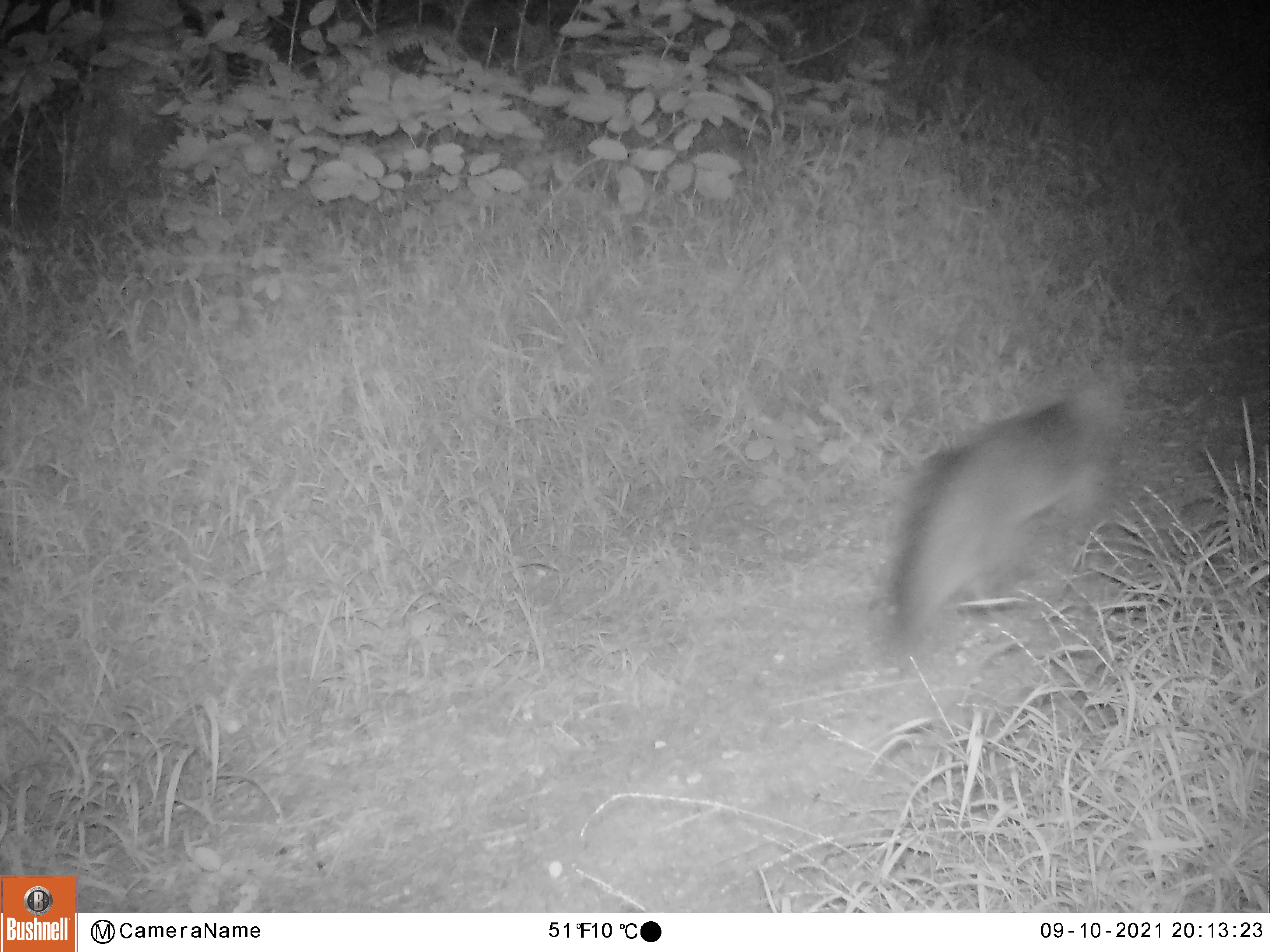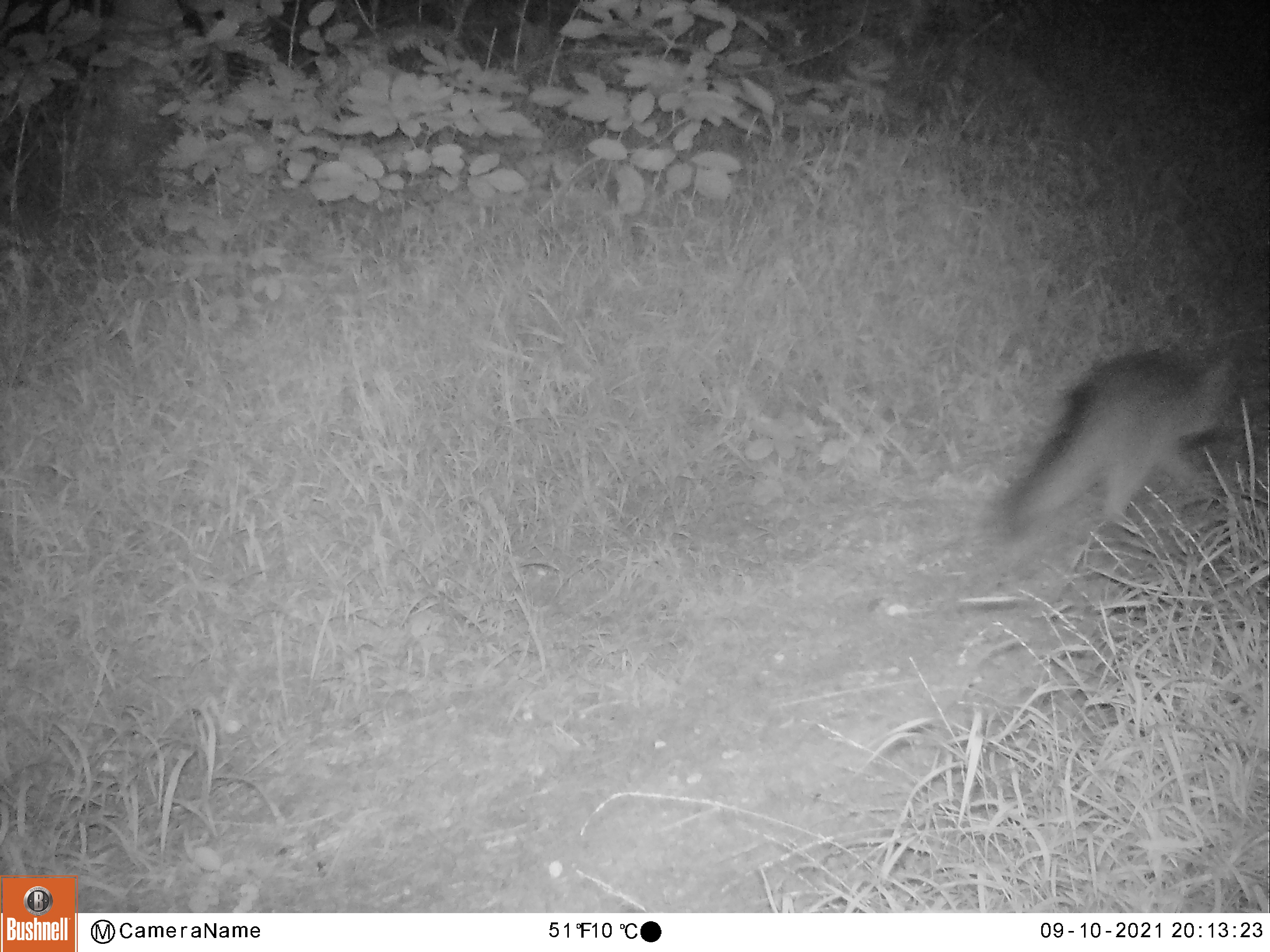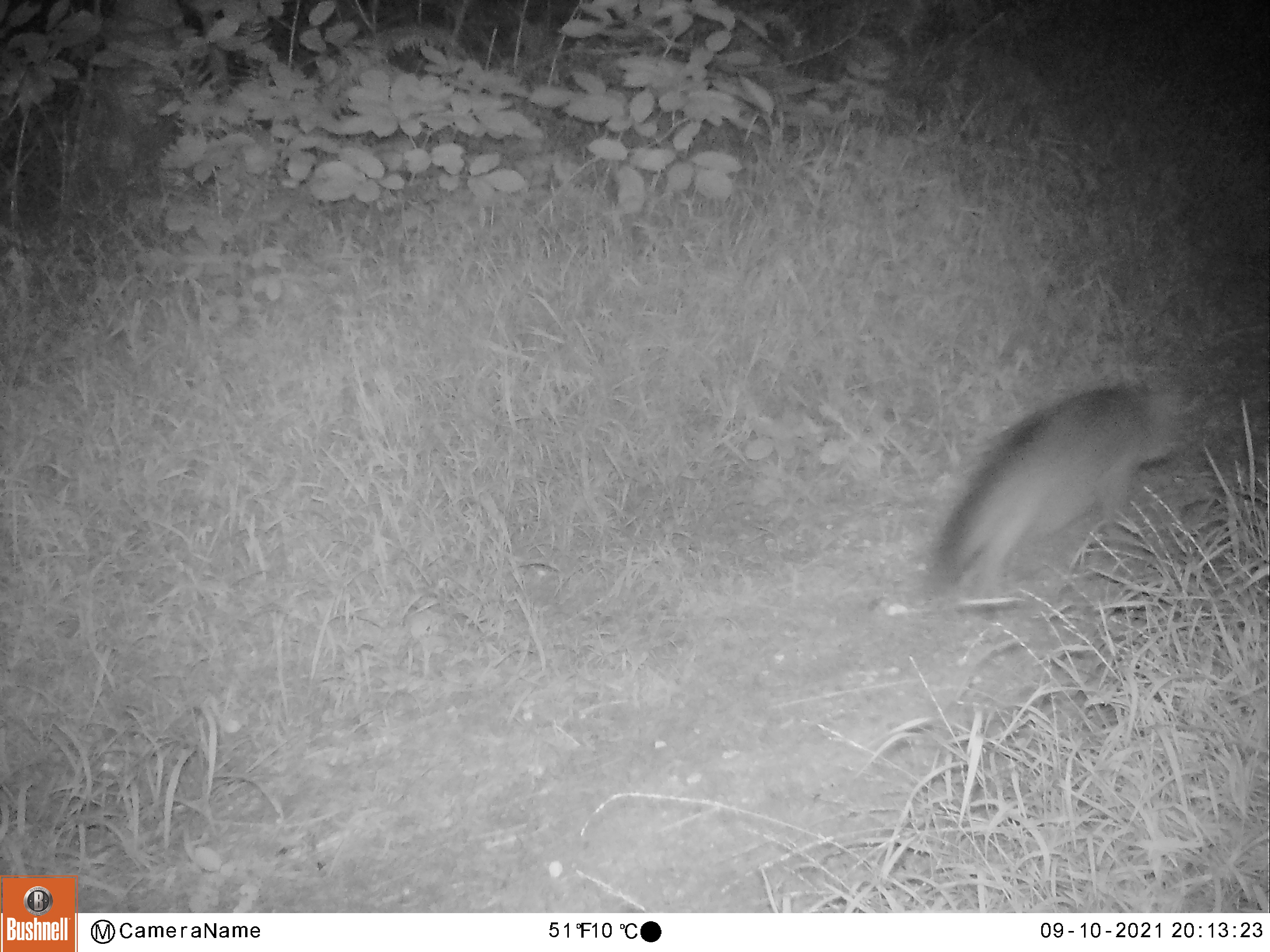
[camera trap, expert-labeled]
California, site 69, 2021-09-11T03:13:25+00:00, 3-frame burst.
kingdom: Animalia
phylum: Chordata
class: Mammalia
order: Carnivora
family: Canidae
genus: Urocyon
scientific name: Urocyon cinereoargenteus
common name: gray fox